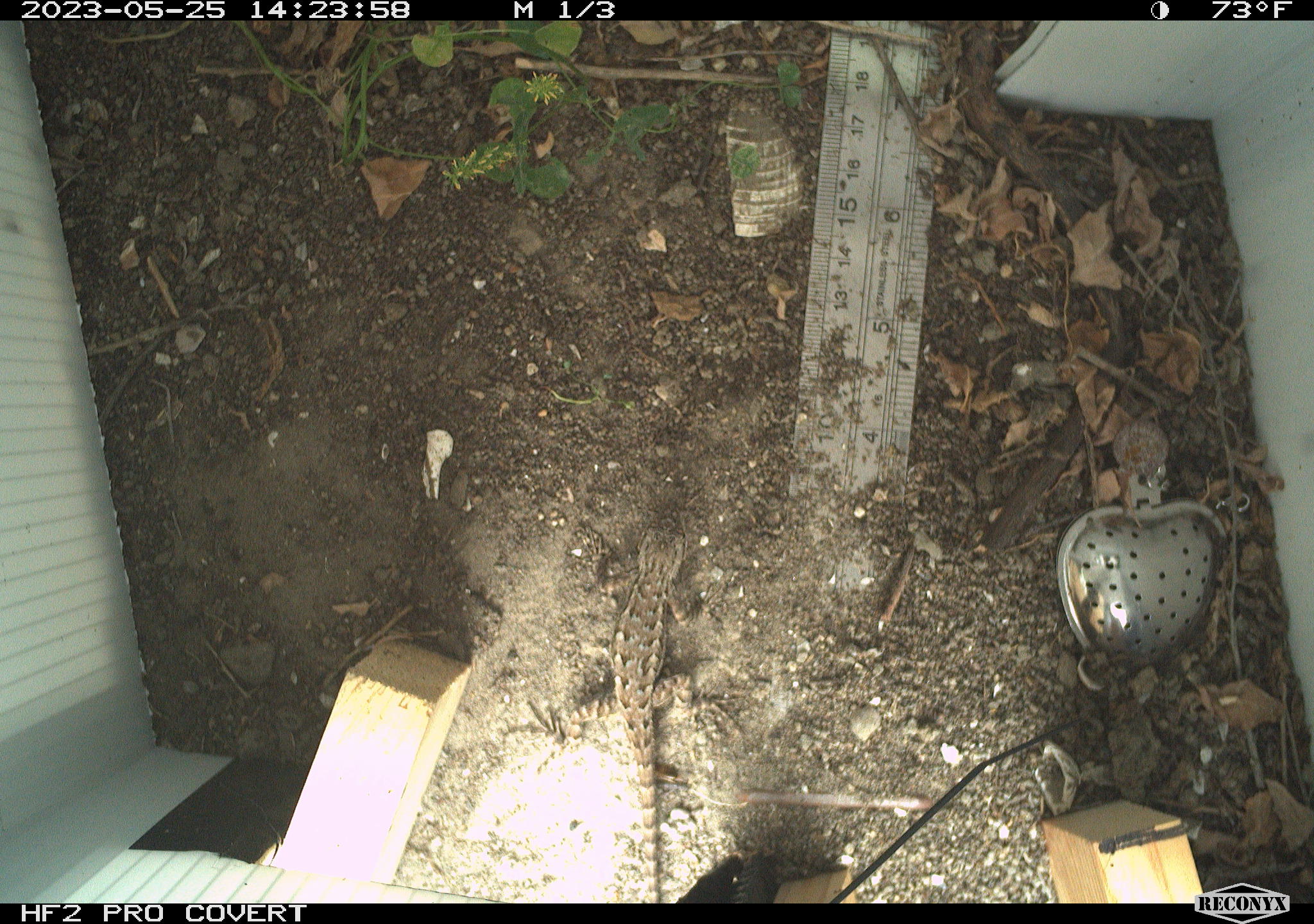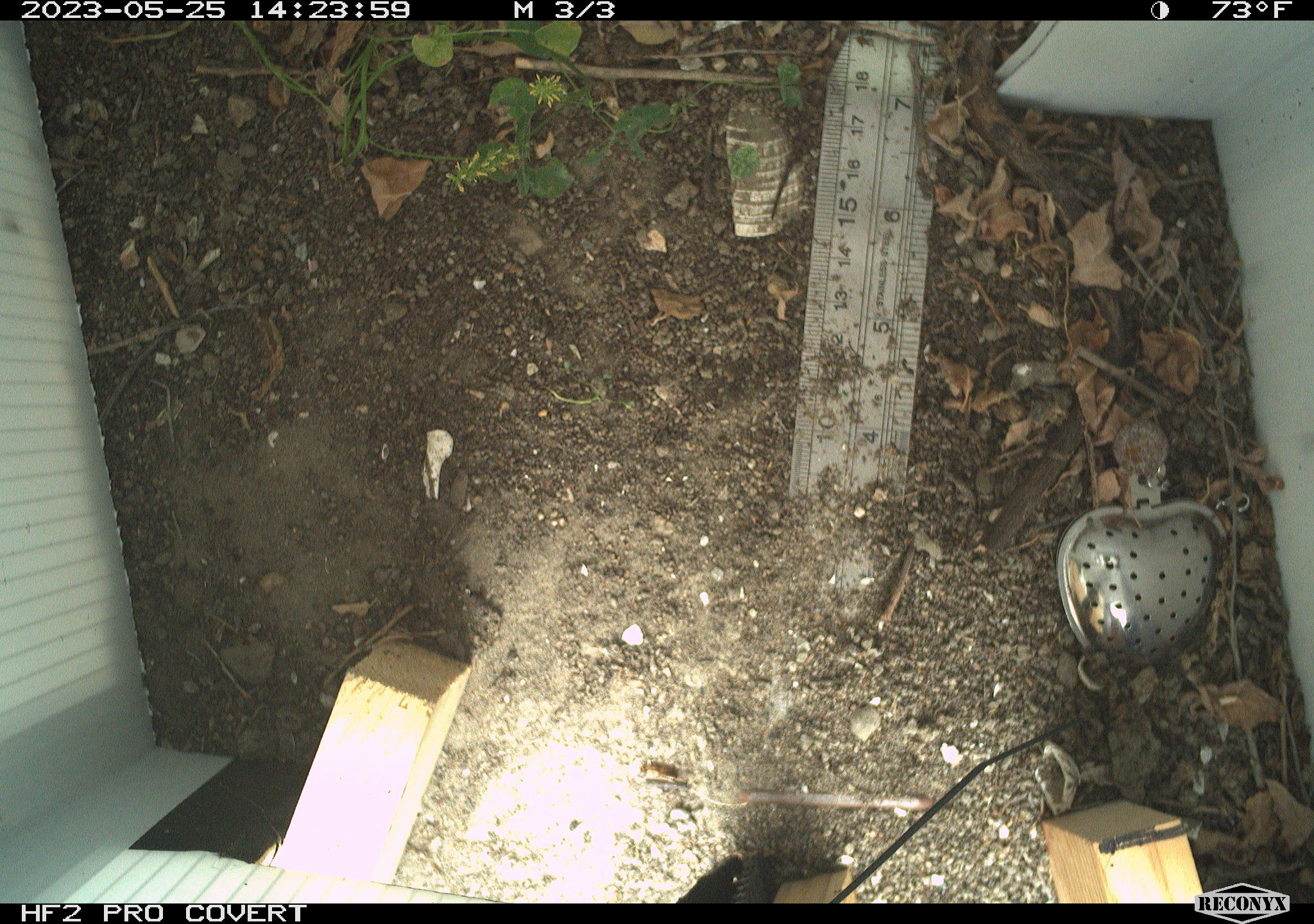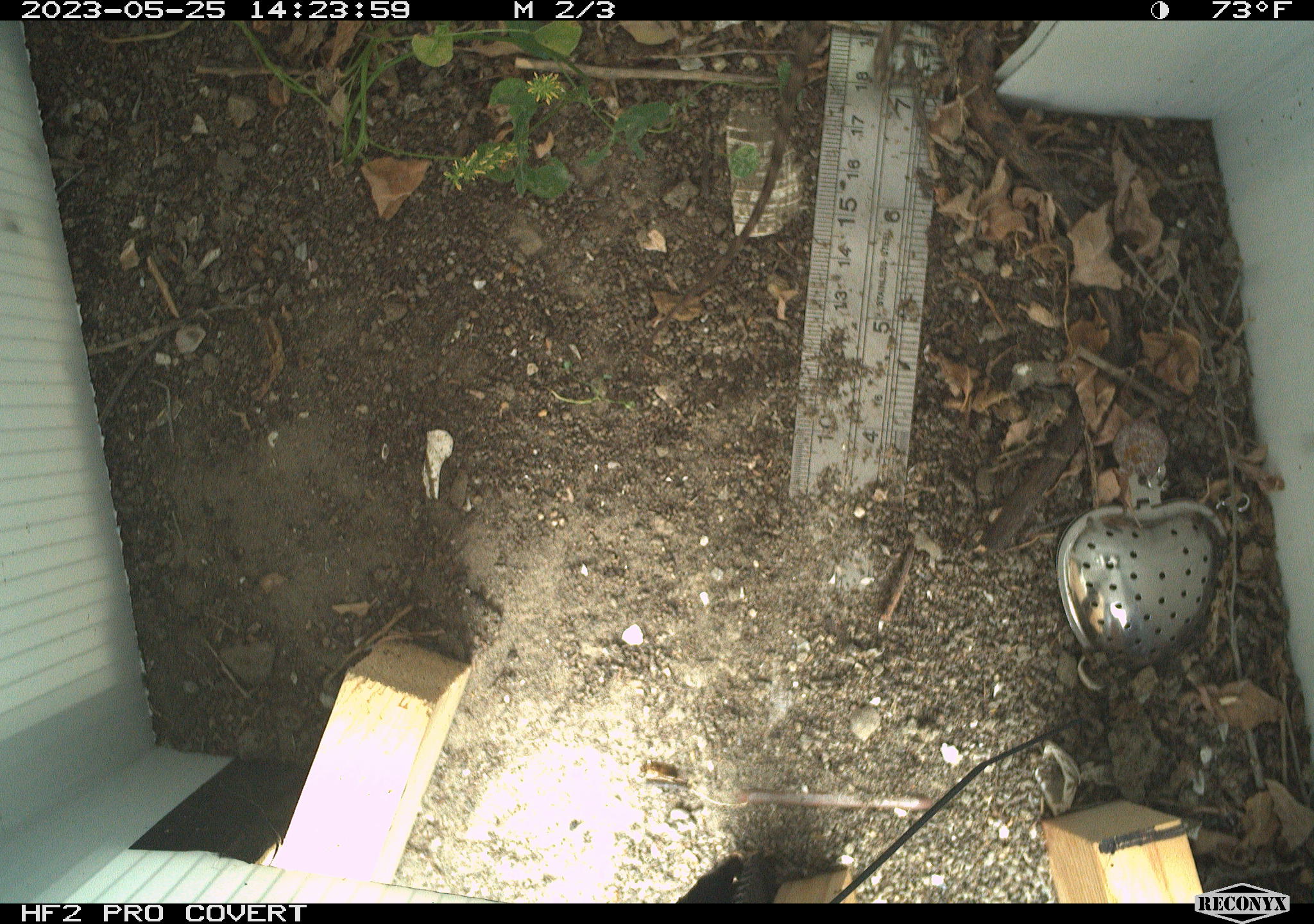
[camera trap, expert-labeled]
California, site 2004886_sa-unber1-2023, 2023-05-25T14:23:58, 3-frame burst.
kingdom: Animalia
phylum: Chordata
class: Reptilia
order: Squamata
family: Phrynosomatidae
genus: Sceloporus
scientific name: Sceloporus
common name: spiny lizards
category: sceloporus species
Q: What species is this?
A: Sceloporus species (spiny lizards) (Sceloporus).